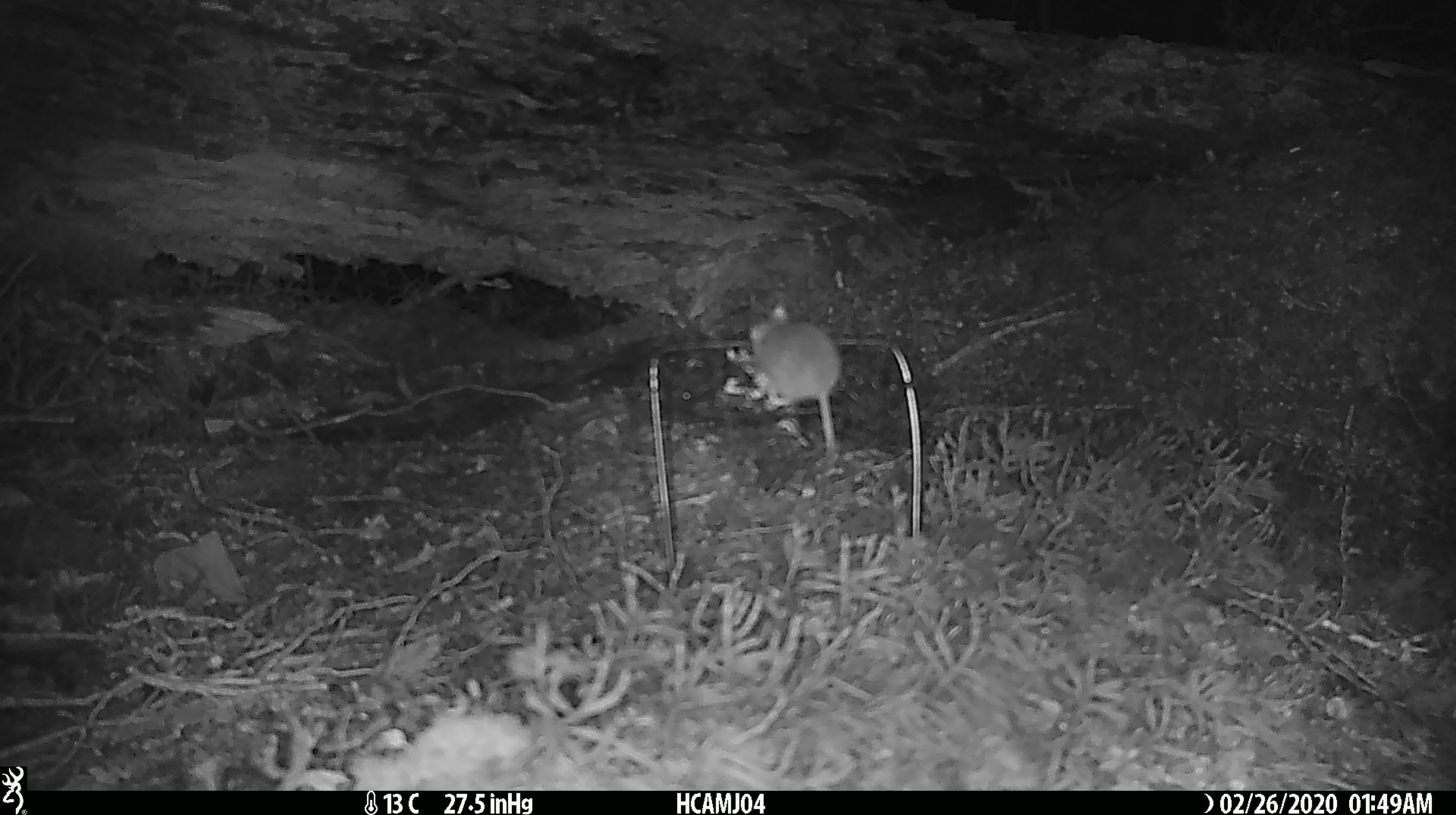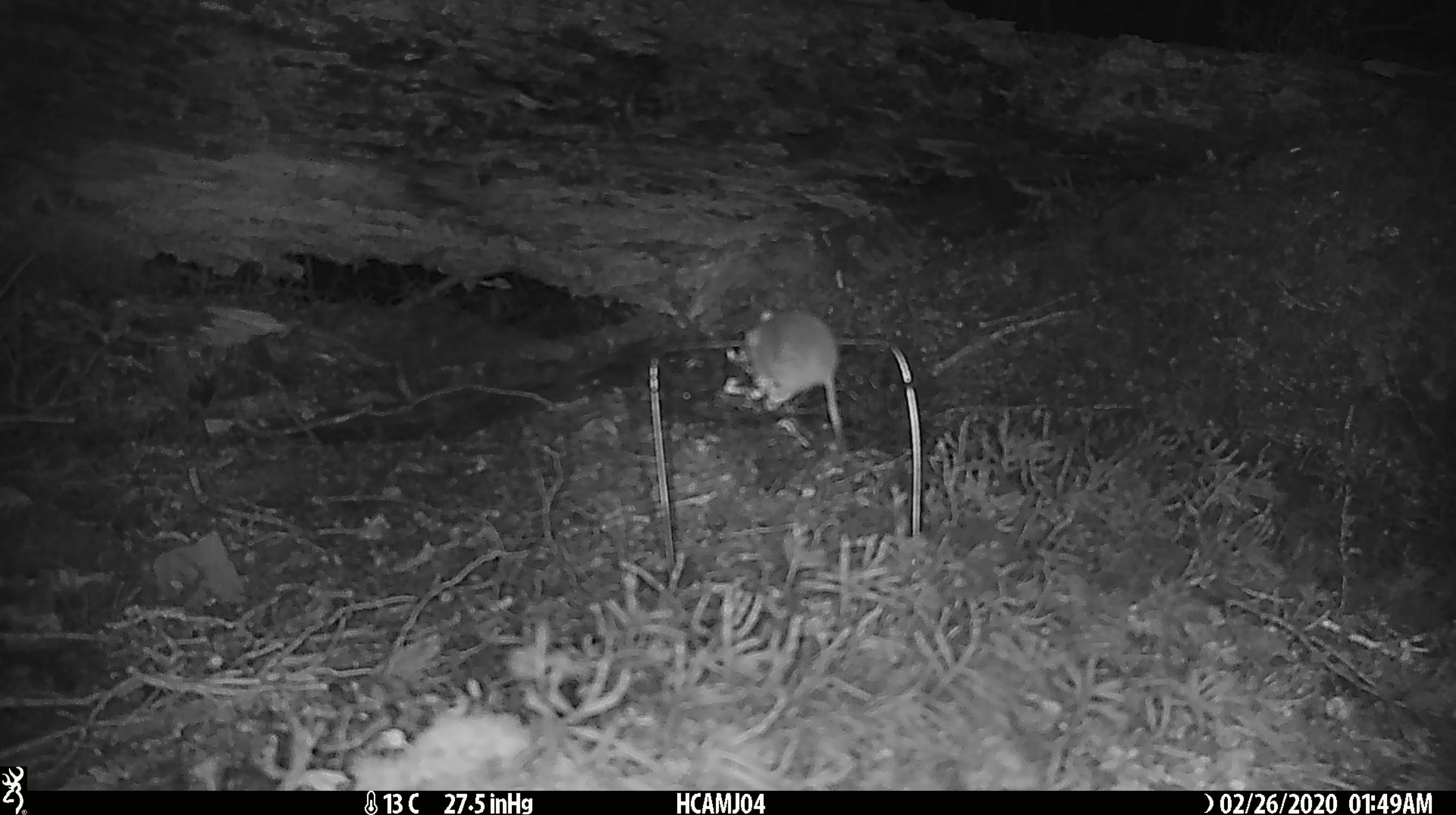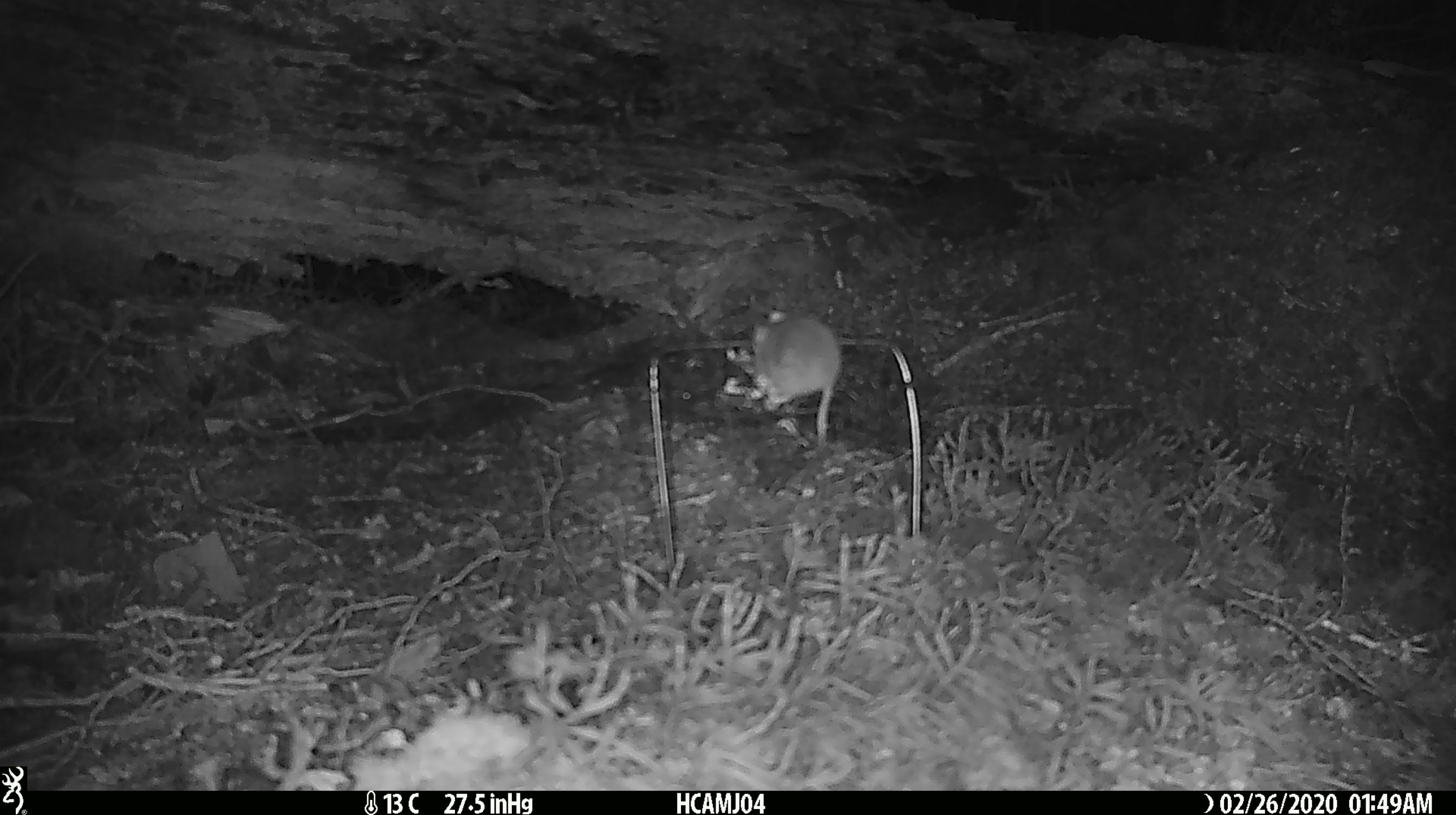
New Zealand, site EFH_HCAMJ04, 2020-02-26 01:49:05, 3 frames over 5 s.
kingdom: Animalia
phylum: Chordata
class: Mammalia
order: Rodentia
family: Muridae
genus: Mus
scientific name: Mus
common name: mouse